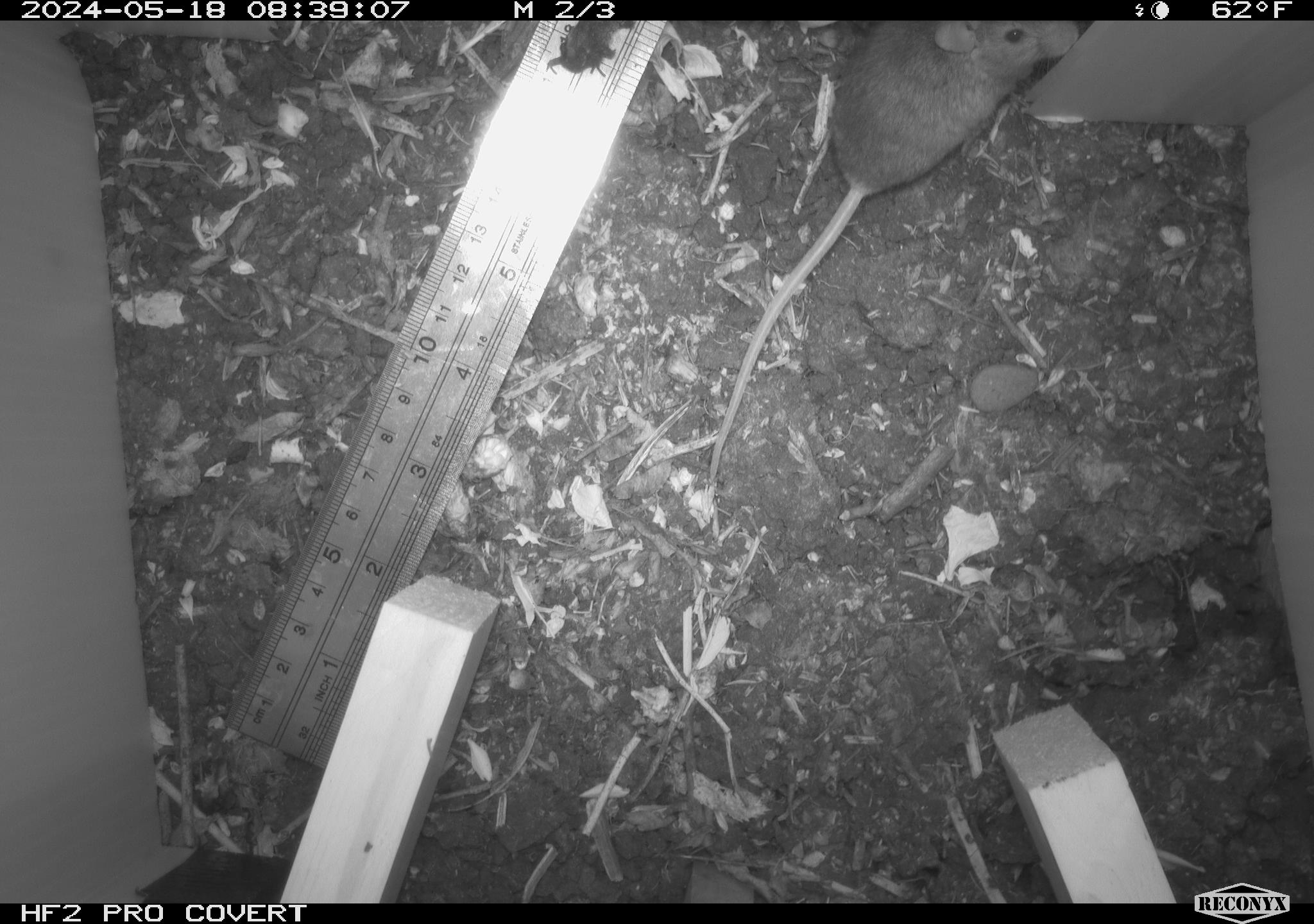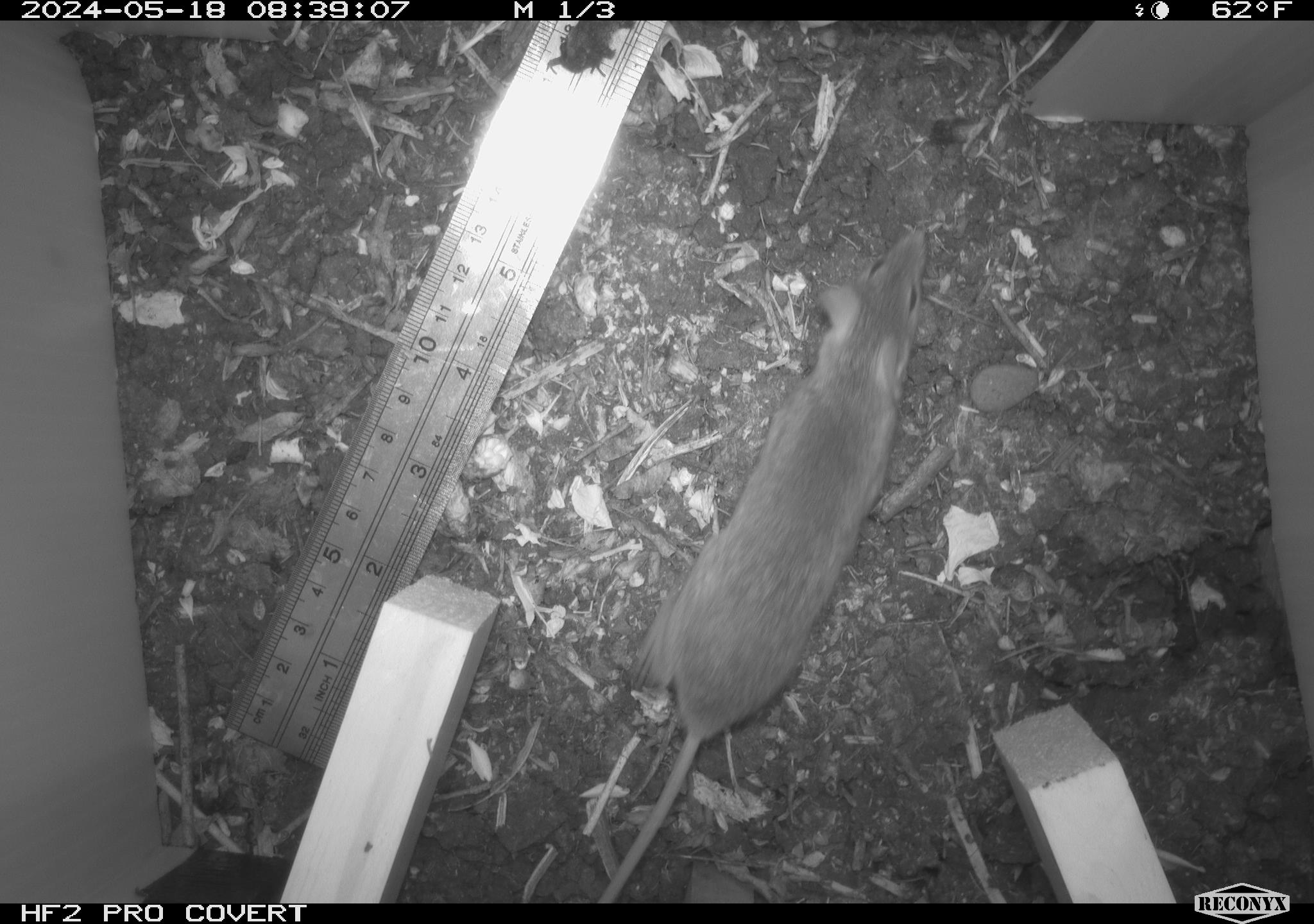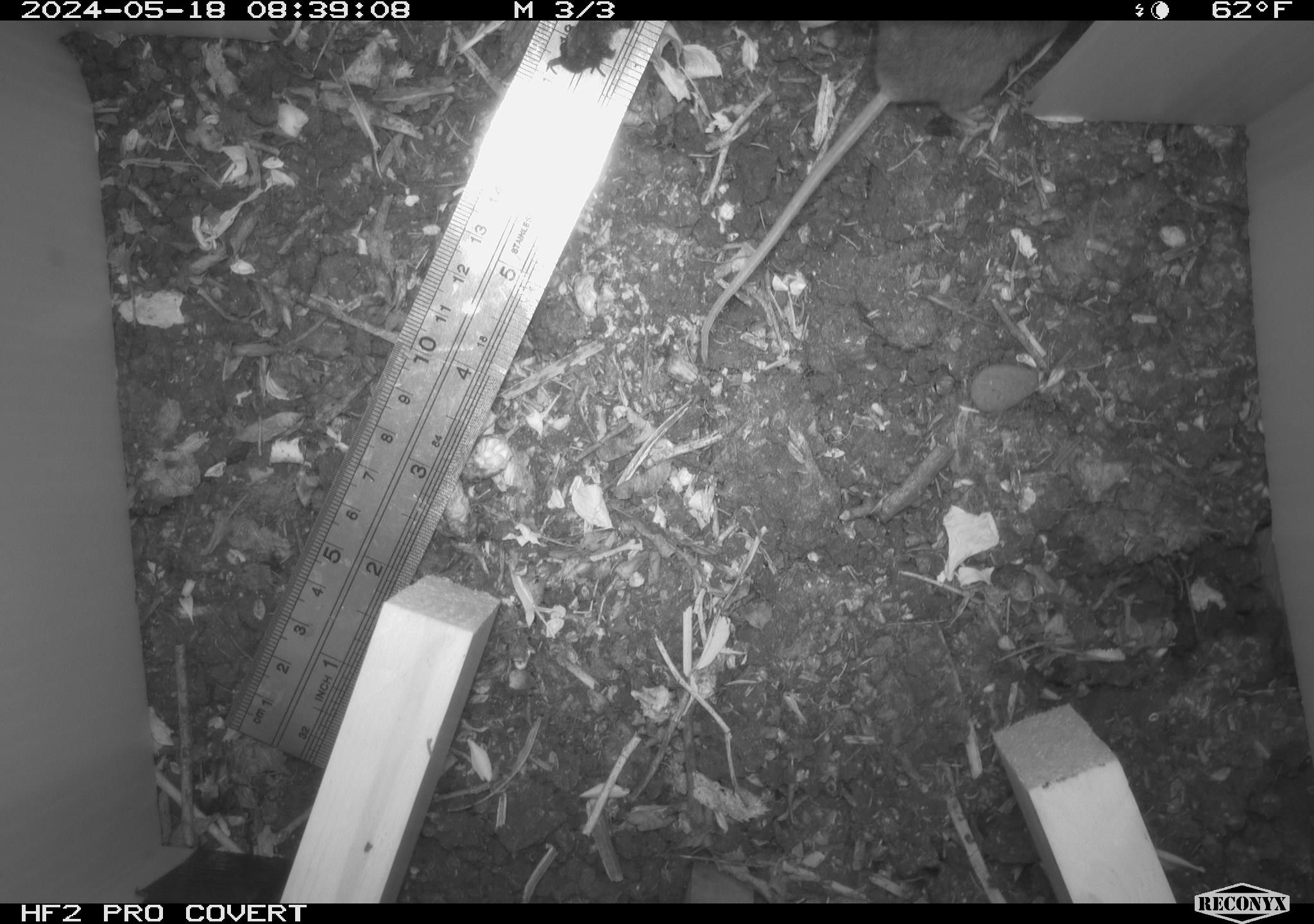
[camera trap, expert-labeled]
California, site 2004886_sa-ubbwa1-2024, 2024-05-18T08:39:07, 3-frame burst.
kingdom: Animalia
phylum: Chordata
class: Mammalia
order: Rodentia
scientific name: Rodentia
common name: mouse species